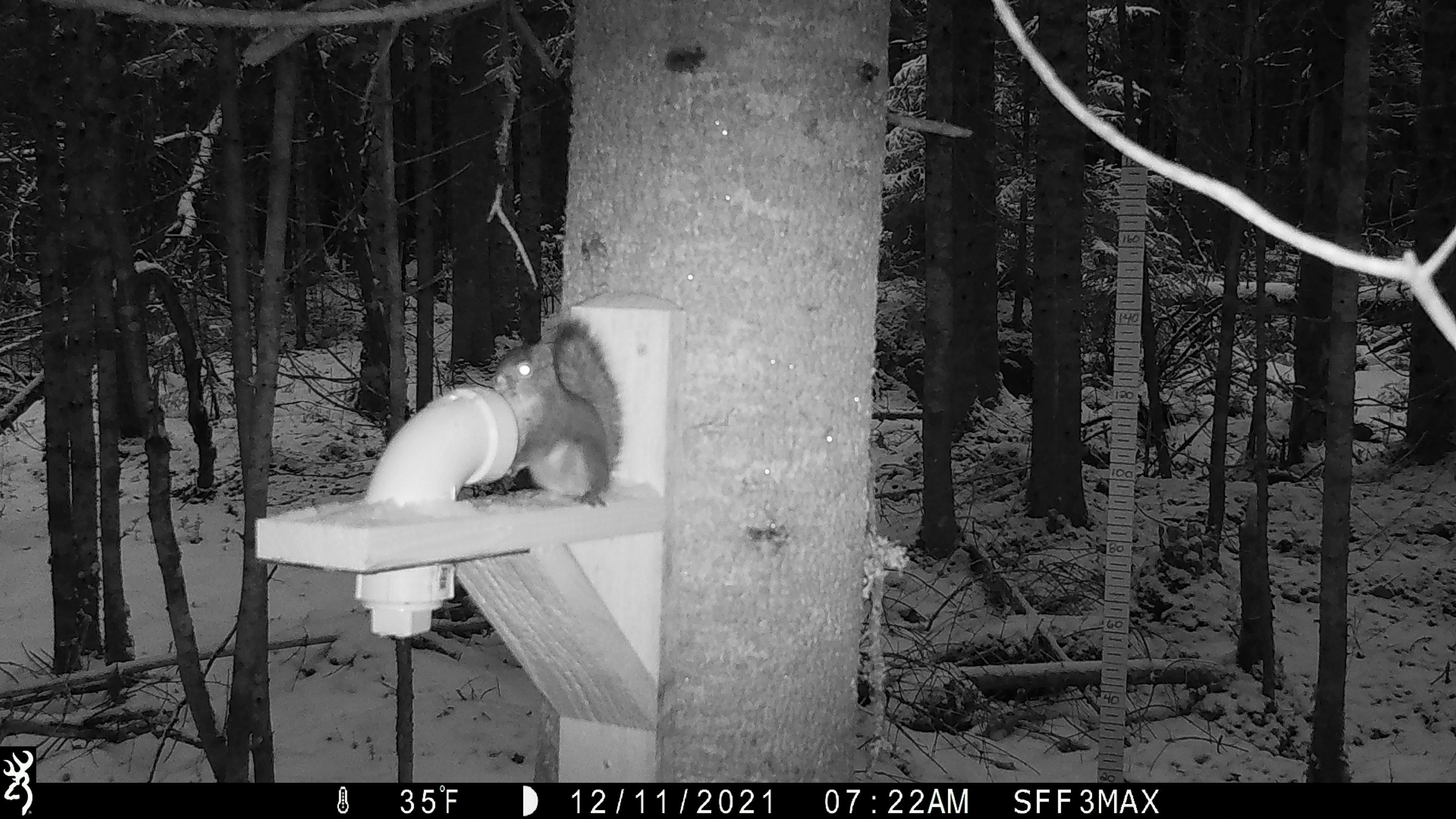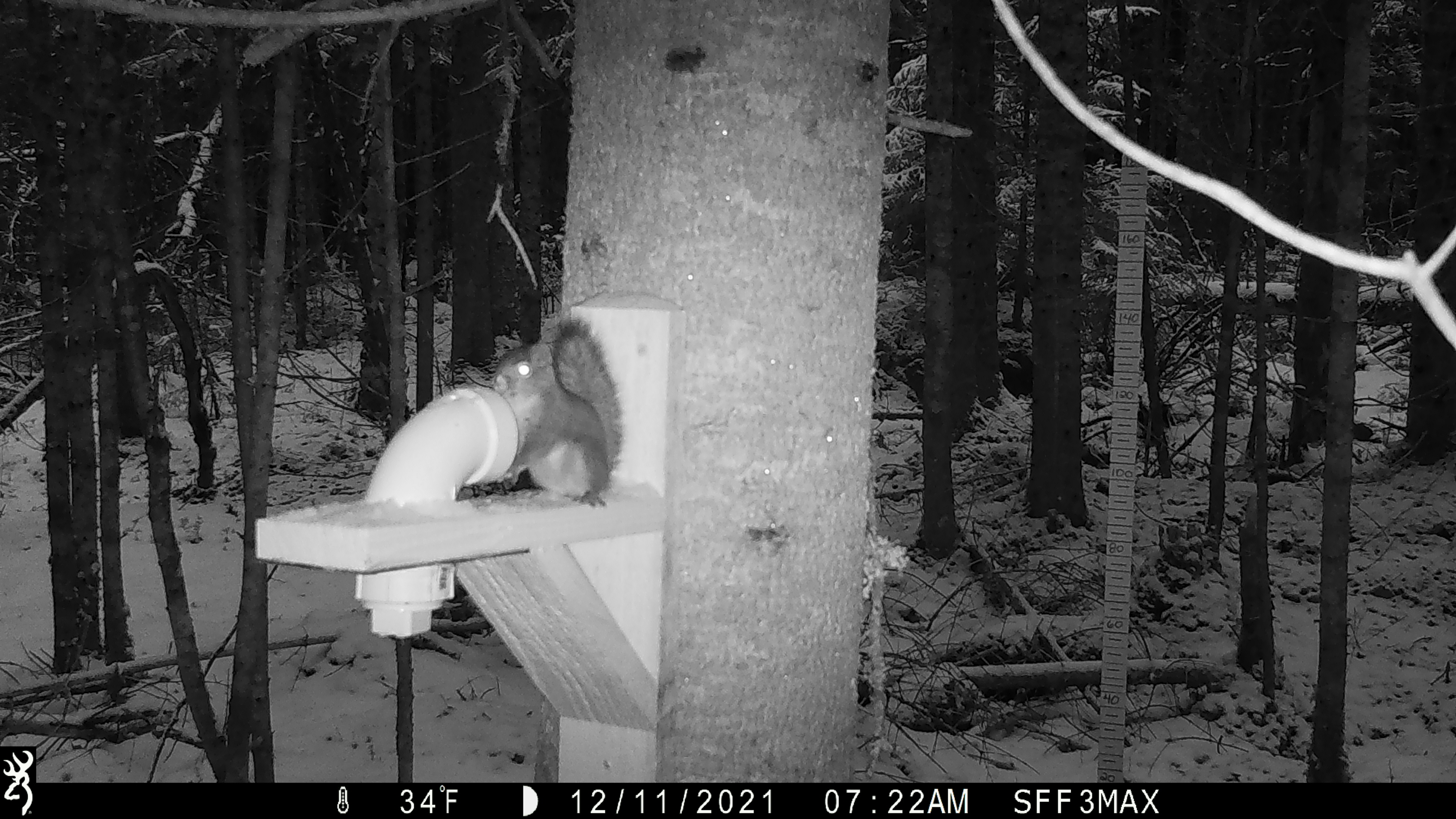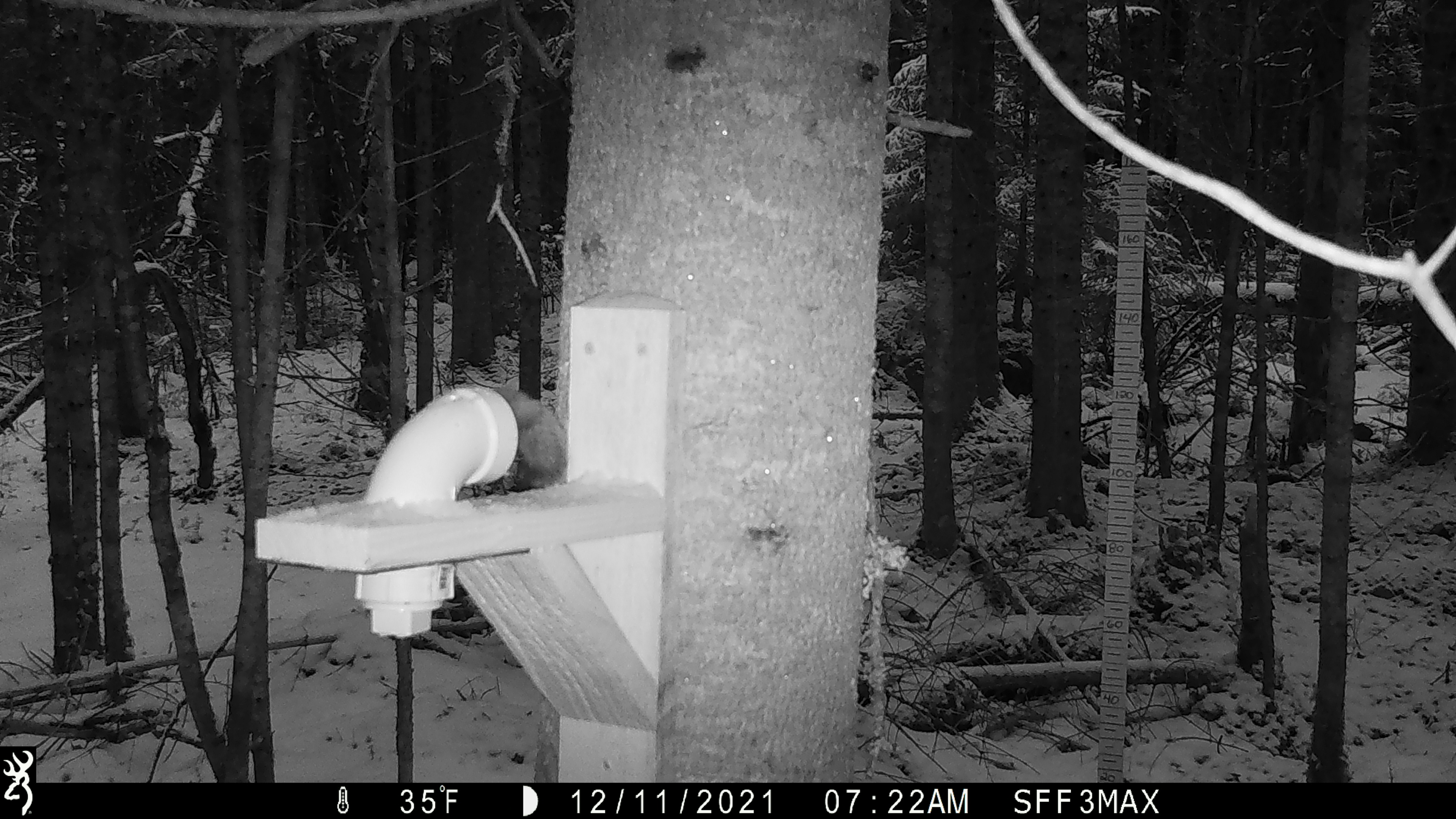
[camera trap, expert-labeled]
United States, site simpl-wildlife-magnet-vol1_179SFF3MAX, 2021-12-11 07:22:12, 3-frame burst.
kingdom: Animalia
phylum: Chordata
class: Mammalia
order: Rodentia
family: Sciuridae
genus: Tamiasciurus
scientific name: Tamiasciurus hudsonicus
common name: red squirrel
Red squirrel (Tamiasciurus hudsonicus).